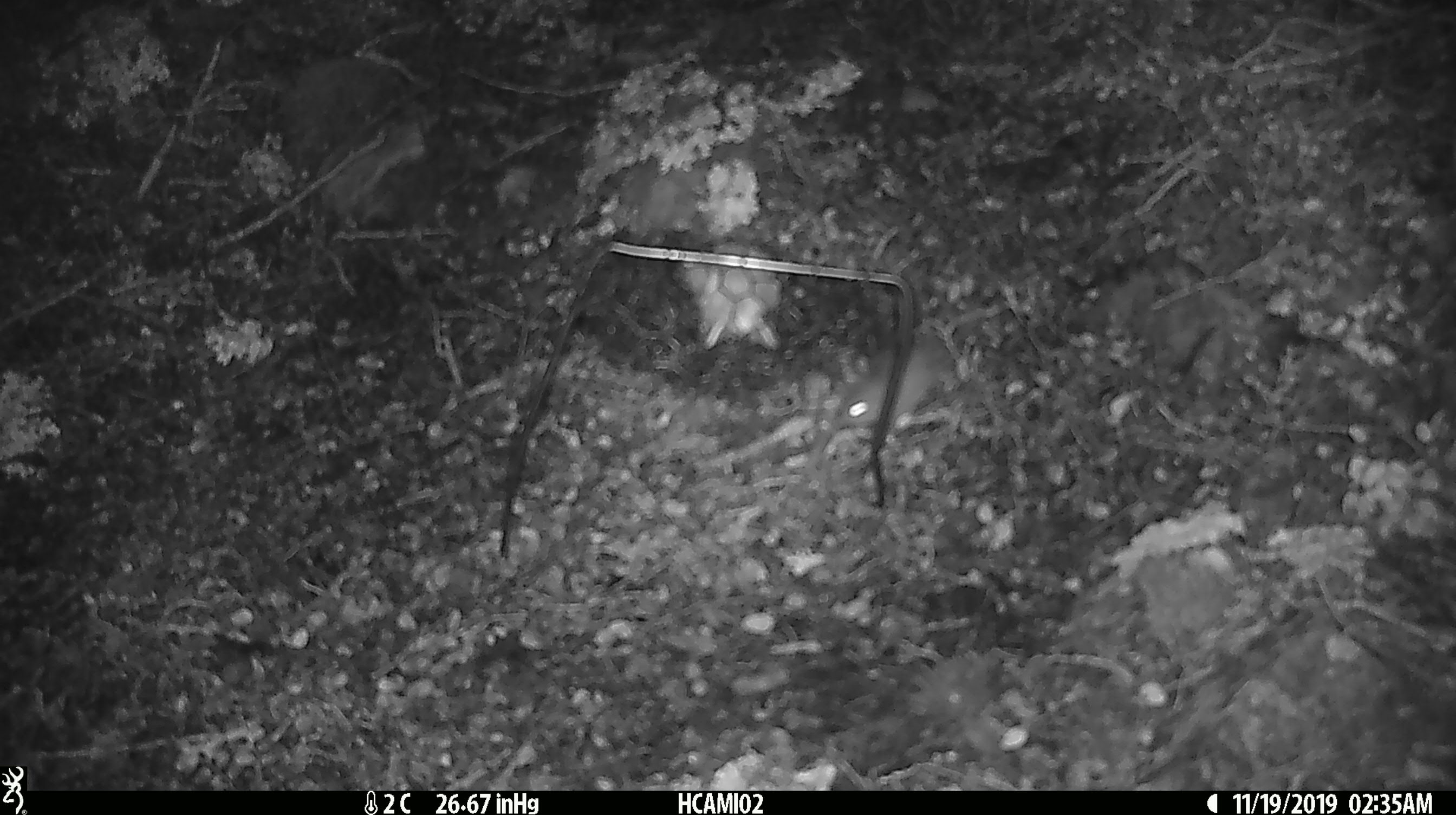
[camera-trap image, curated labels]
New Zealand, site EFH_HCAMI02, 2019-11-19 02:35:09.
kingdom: Animalia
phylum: Chordata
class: Mammalia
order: Rodentia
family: Muridae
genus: Mus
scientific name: Mus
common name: mouse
Mouse (Mus).